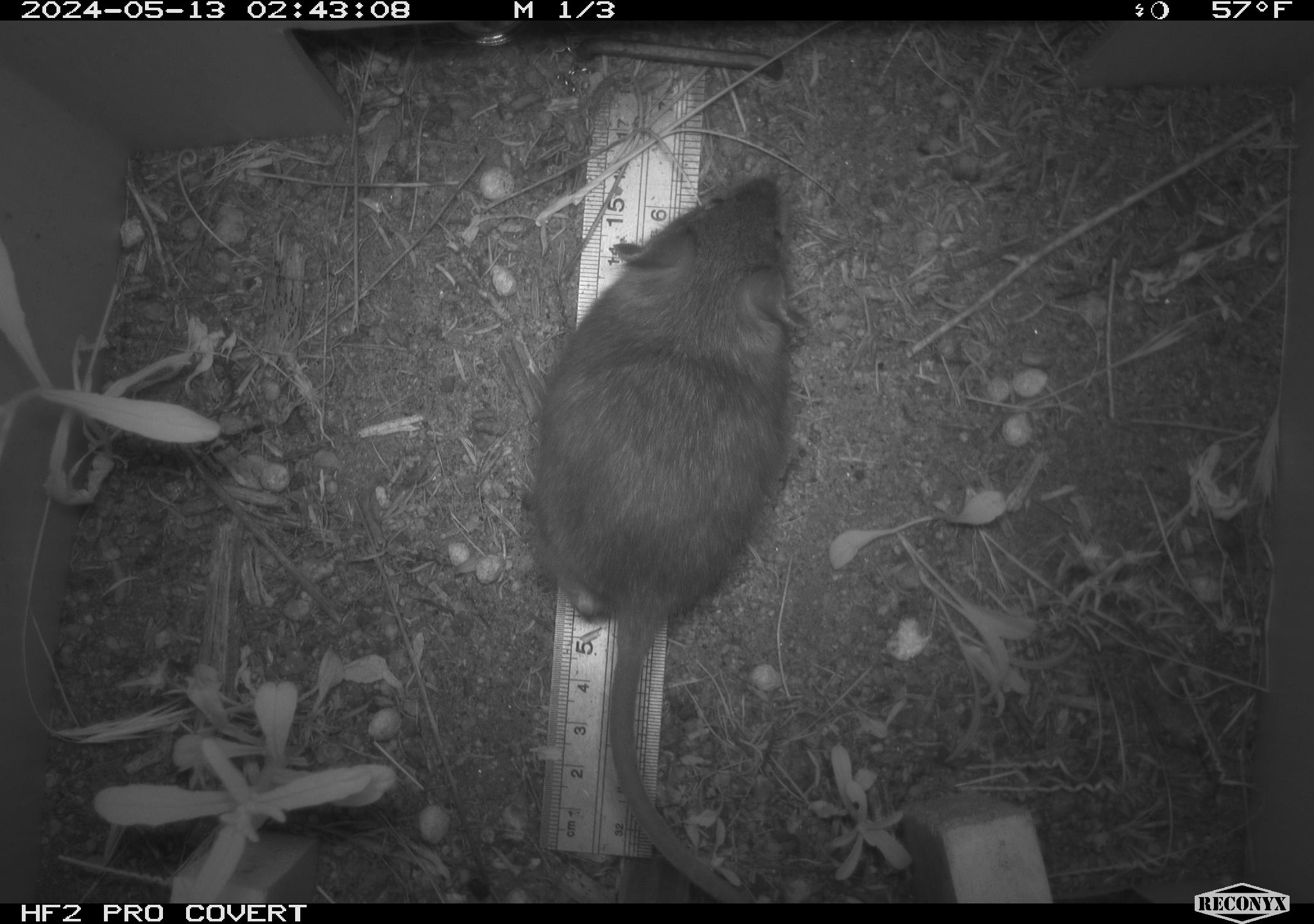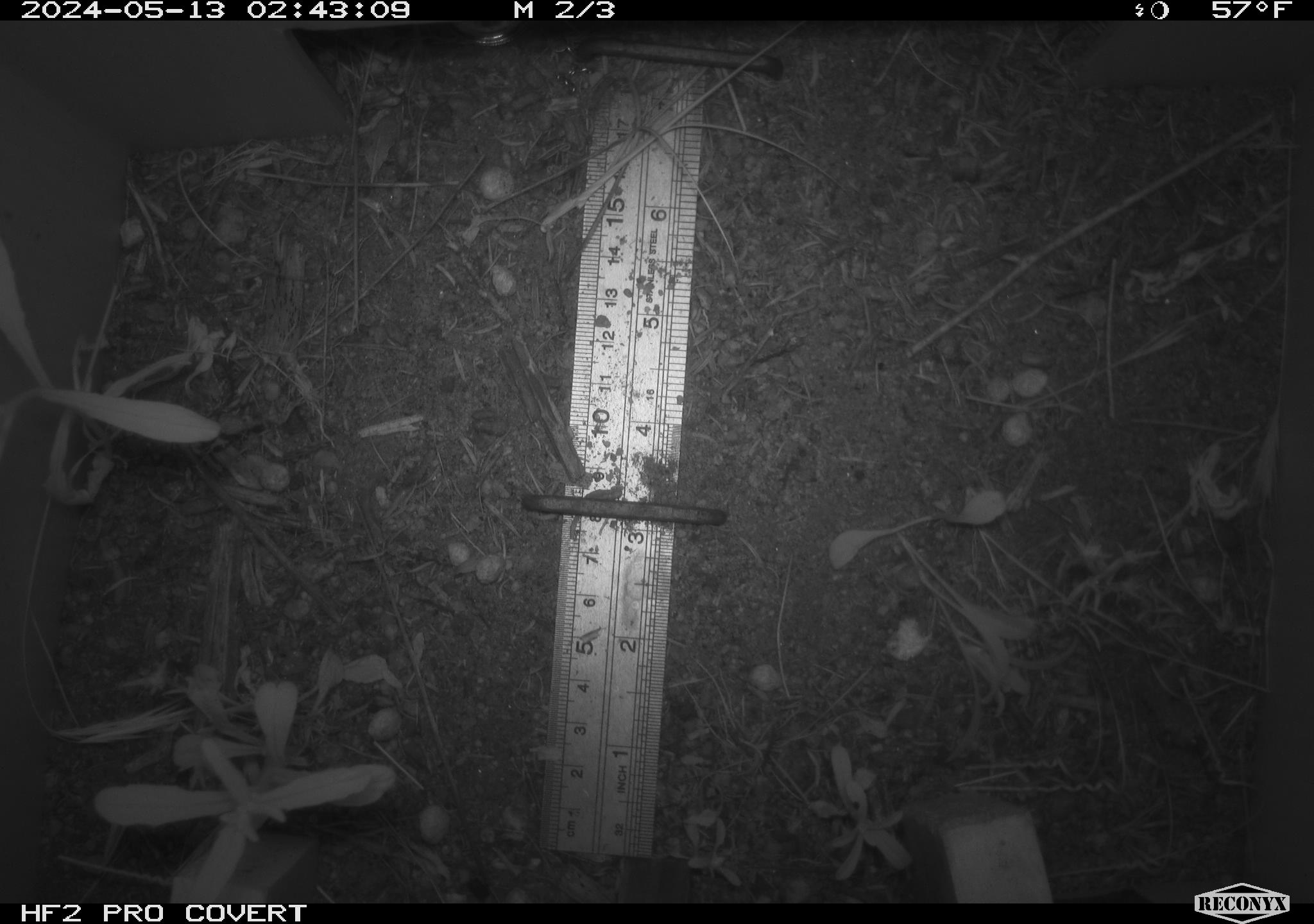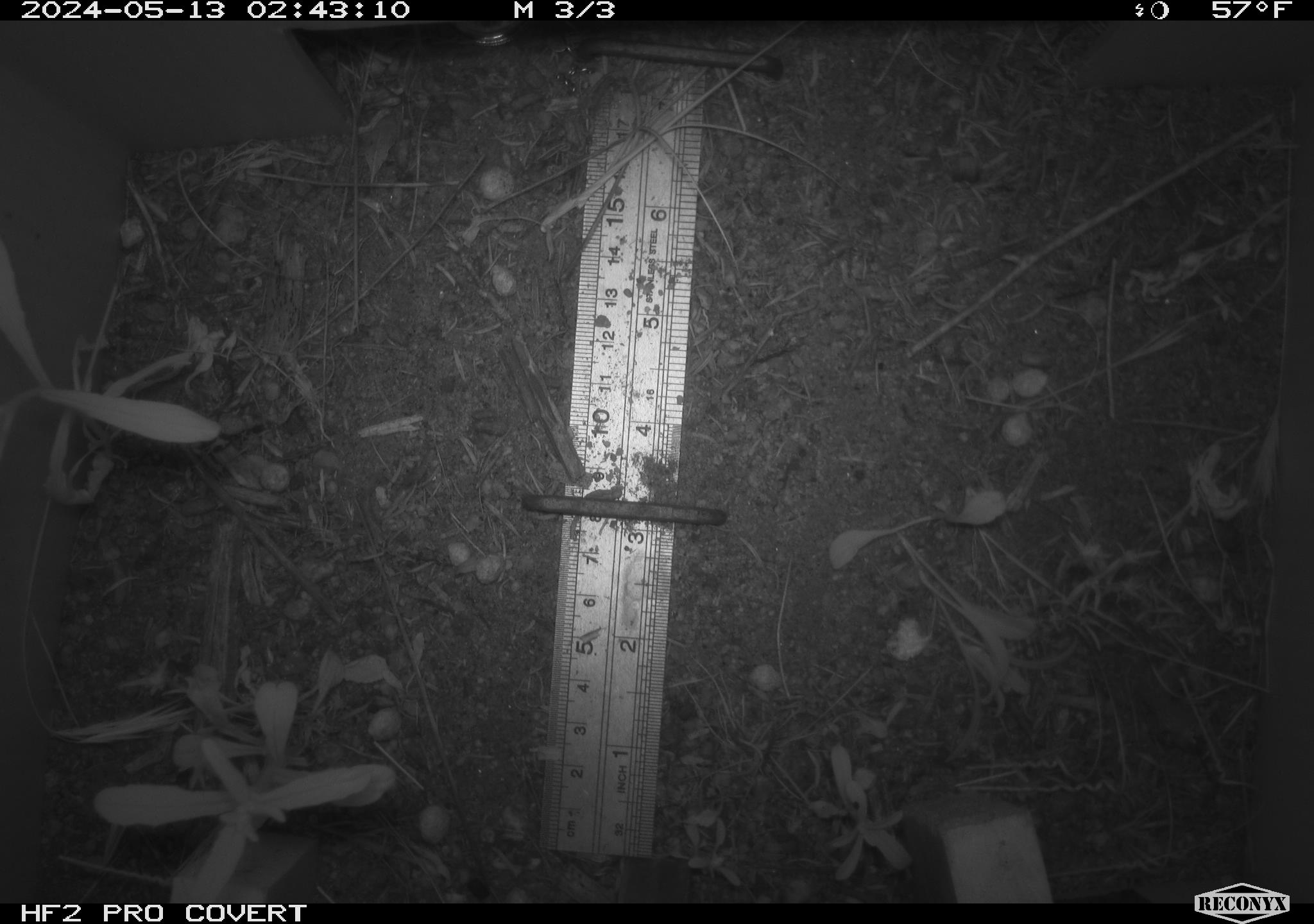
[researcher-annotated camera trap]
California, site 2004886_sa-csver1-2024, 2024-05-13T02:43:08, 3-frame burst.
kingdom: Animalia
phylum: Chordata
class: Mammalia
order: Rodentia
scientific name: Rodentia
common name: rodent